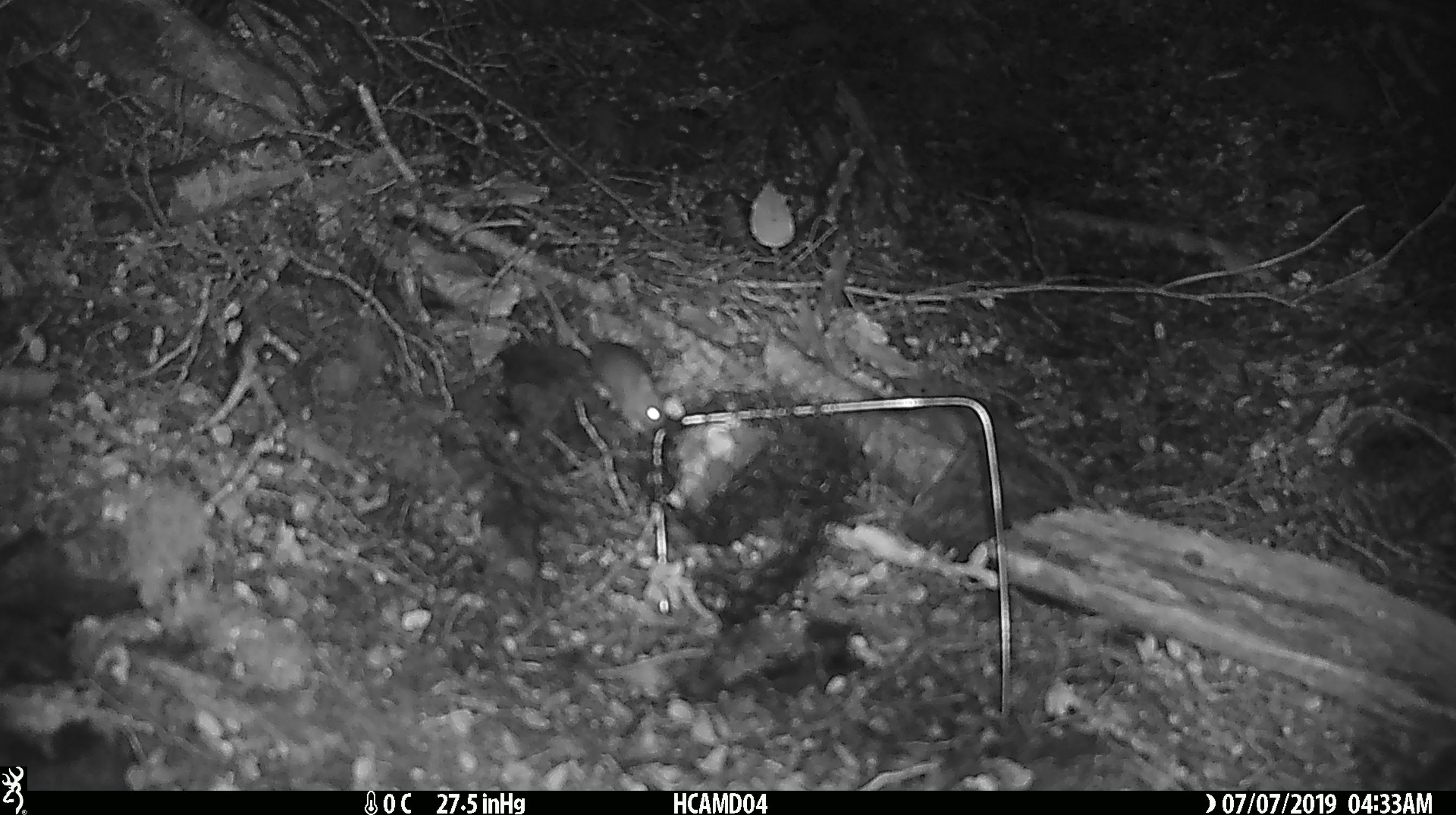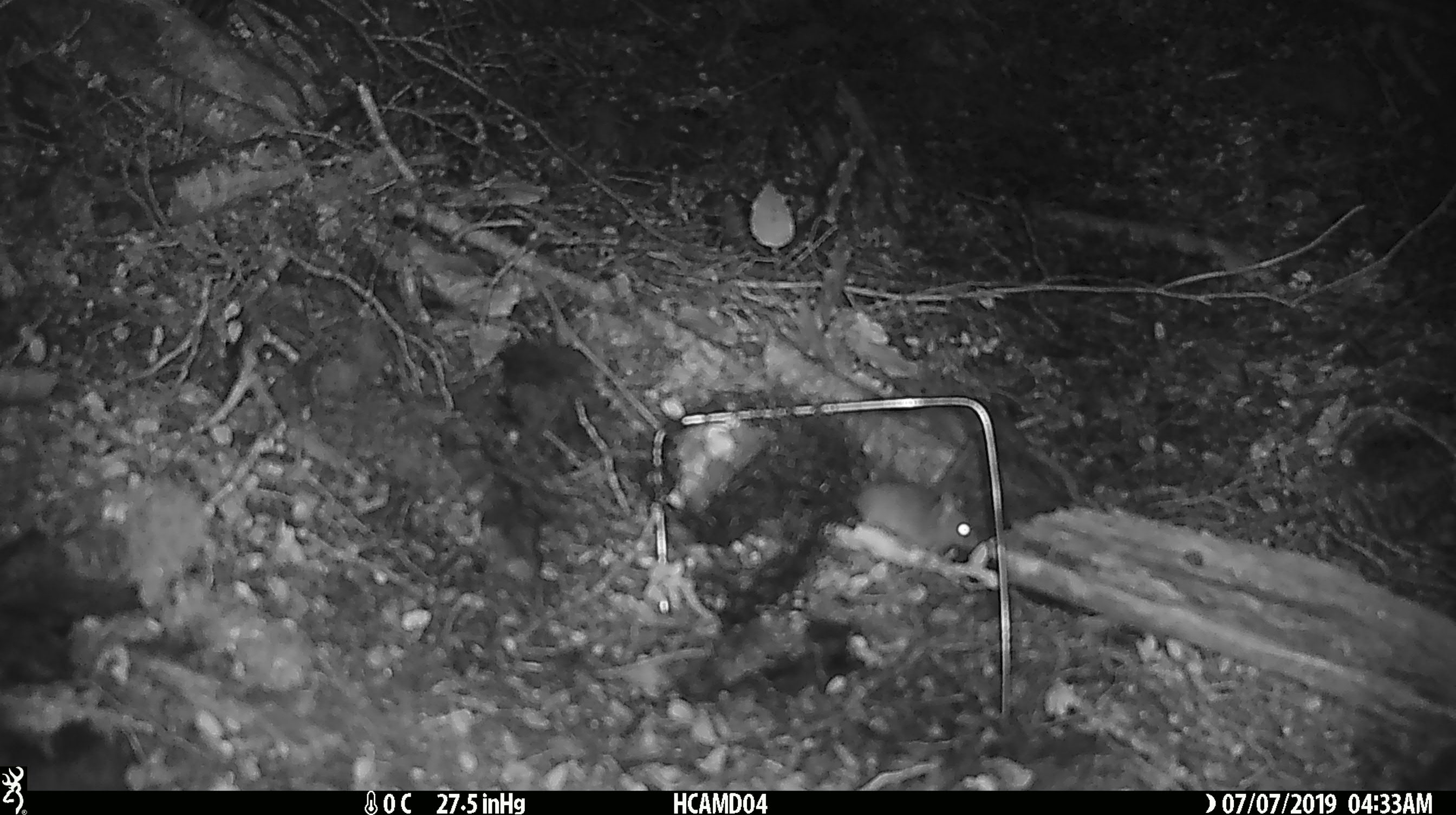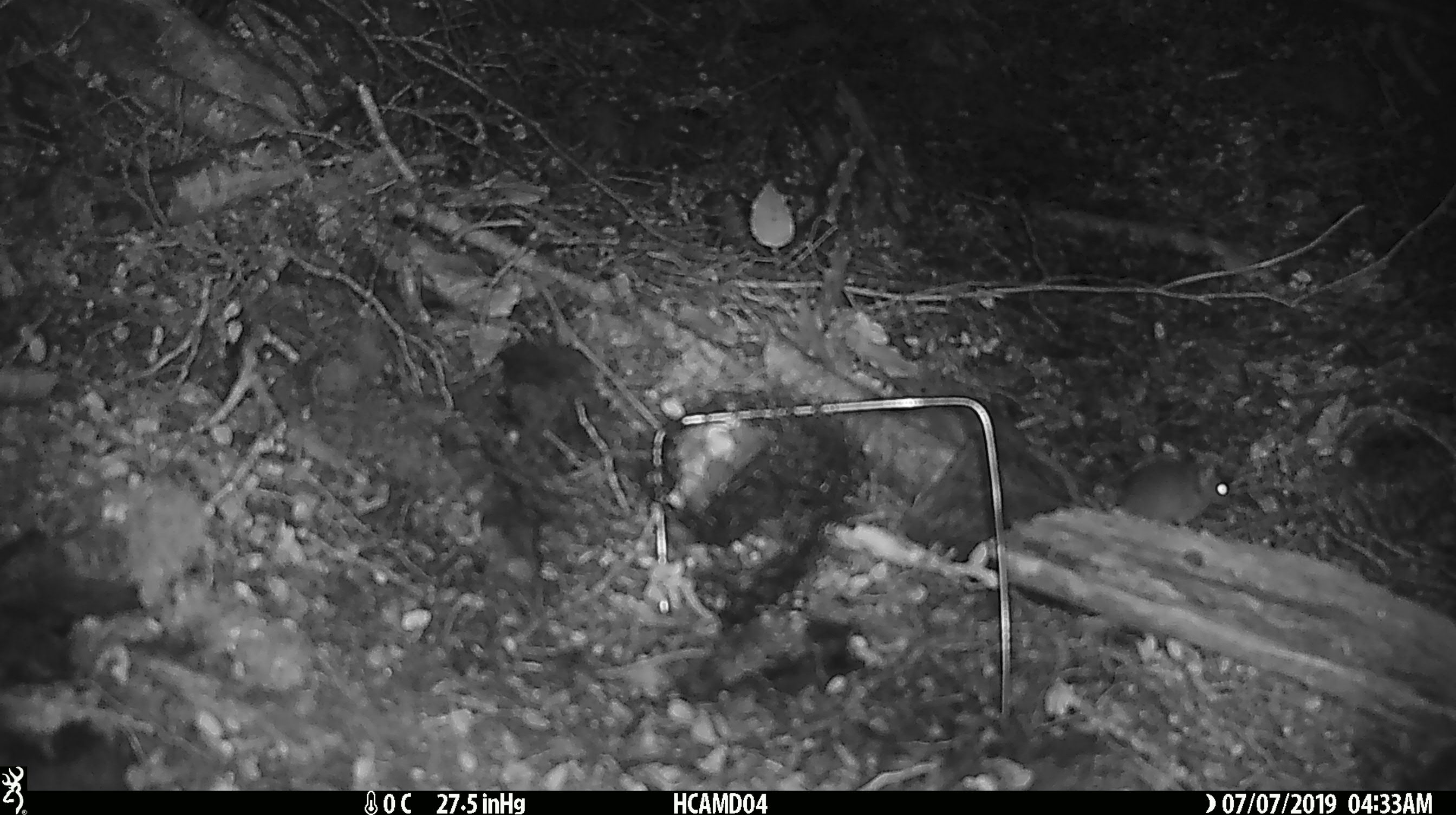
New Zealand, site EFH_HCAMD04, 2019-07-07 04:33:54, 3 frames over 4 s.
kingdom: Animalia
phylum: Chordata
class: Mammalia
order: Rodentia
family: Muridae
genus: Mus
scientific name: Mus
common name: mouse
Mouse (Mus).